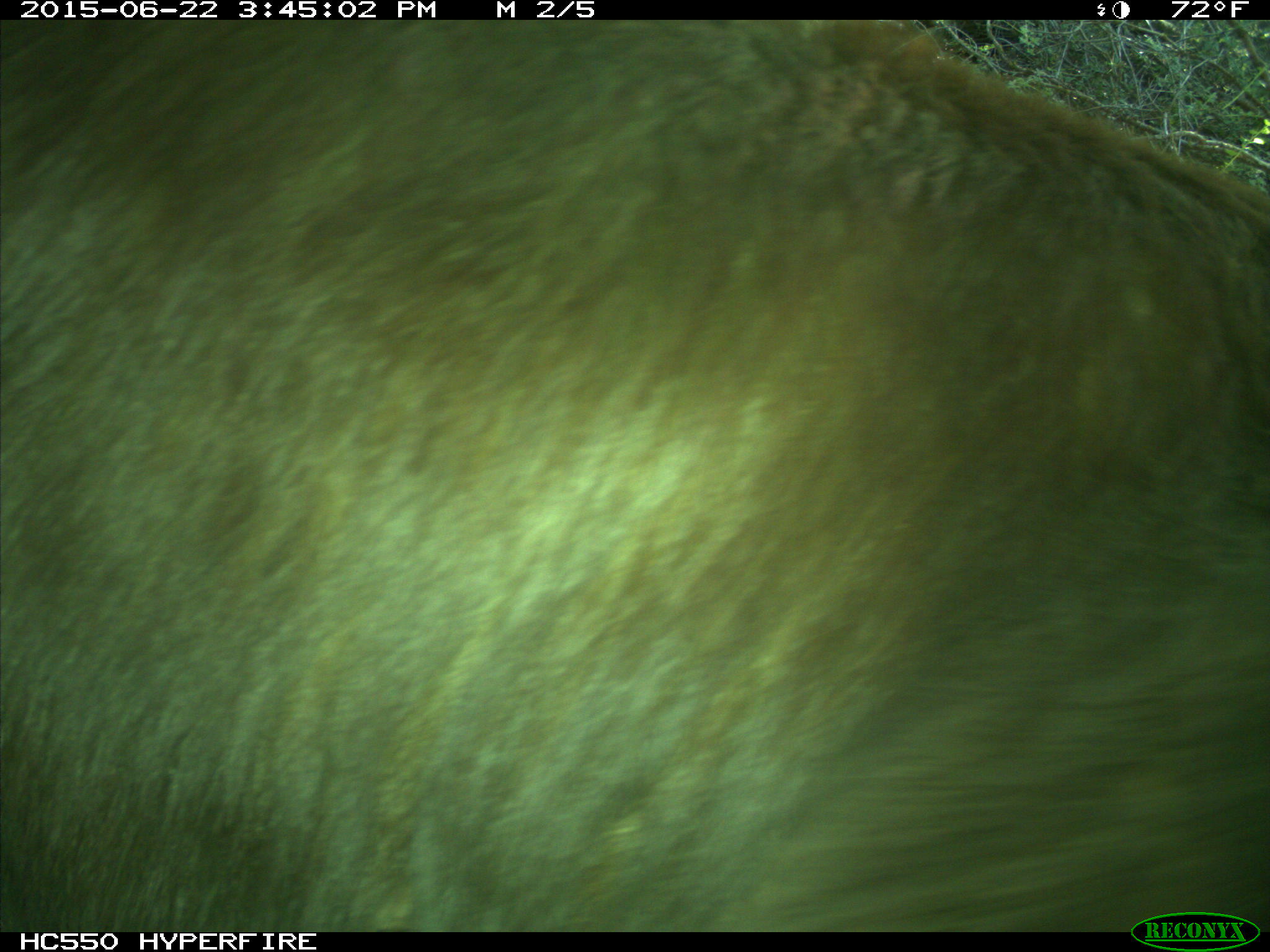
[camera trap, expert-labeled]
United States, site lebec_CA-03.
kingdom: Animalia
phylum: Chordata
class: Mammalia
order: Carnivora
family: Ursidae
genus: Ursus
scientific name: Ursus americanus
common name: american black bear